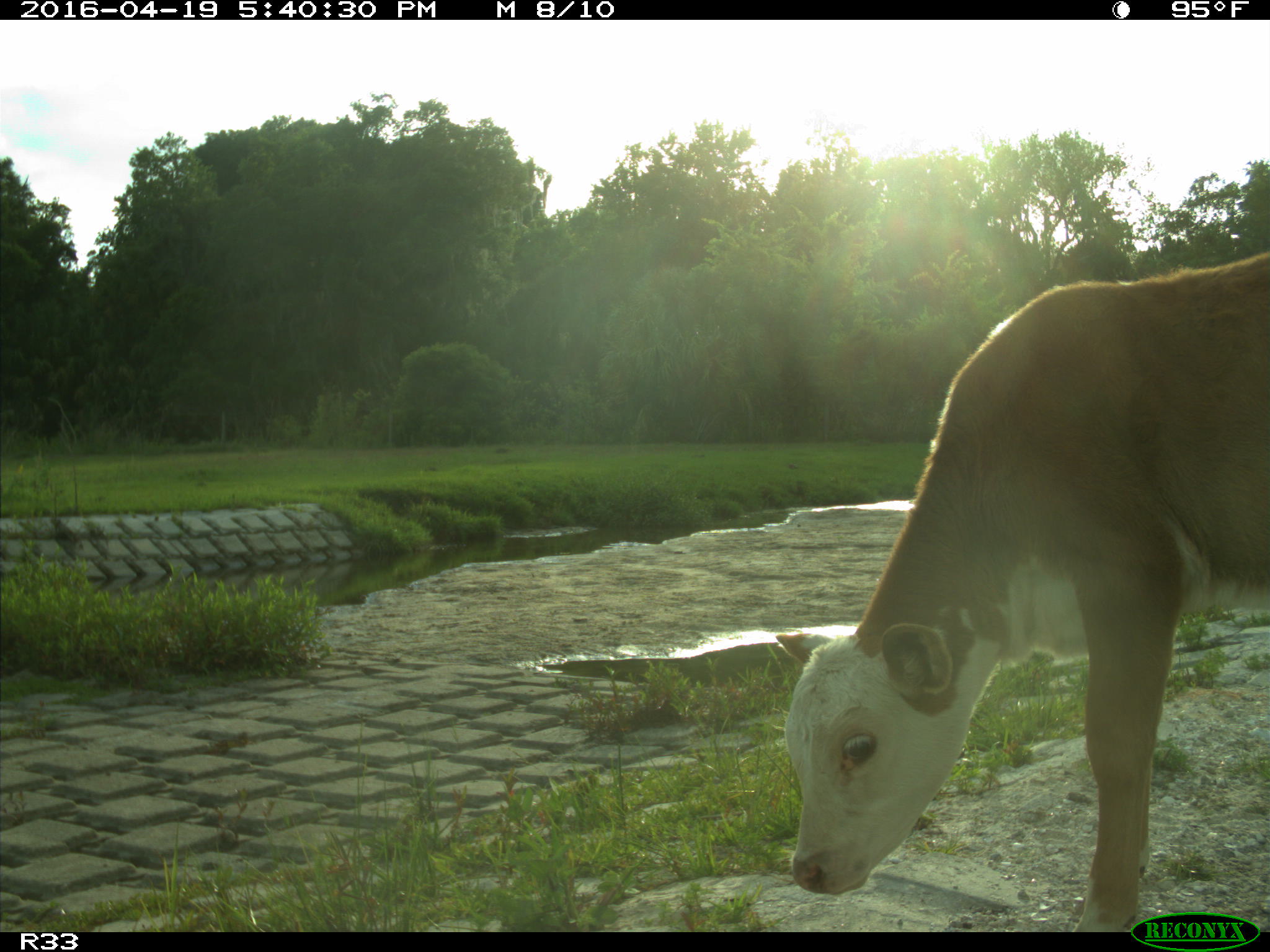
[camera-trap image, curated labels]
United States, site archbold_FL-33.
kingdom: Animalia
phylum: Chordata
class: Mammalia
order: Artiodactyla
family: Bovidae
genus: Bos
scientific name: Bos taurus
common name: domestic cow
Bos taurus (domestic cow).